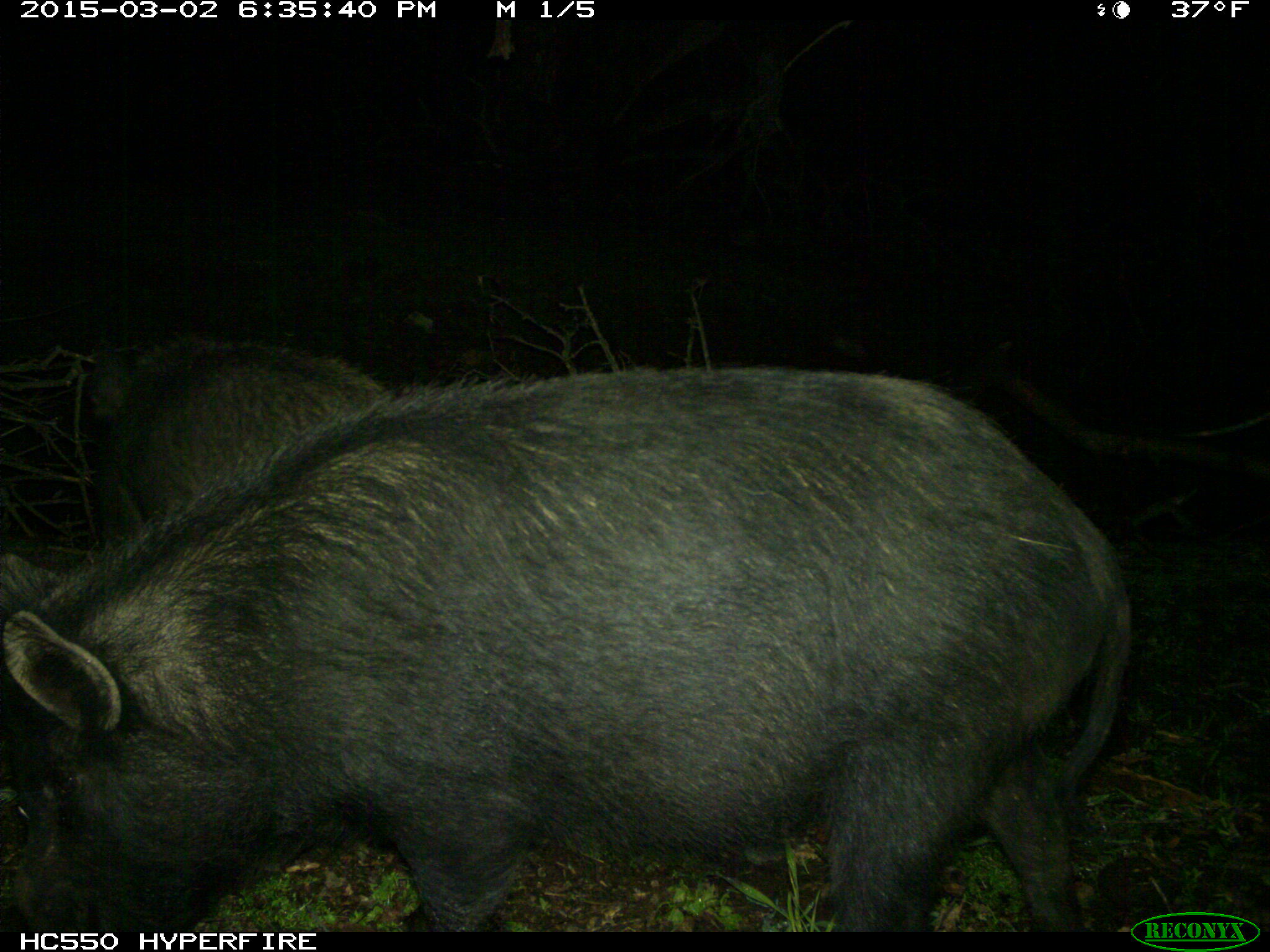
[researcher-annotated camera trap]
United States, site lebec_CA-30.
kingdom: Animalia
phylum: Chordata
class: Mammalia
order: Artiodactyla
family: Suidae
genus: Sus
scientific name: Sus scrofa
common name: wild boar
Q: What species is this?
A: Sus scrofa (wild boar).